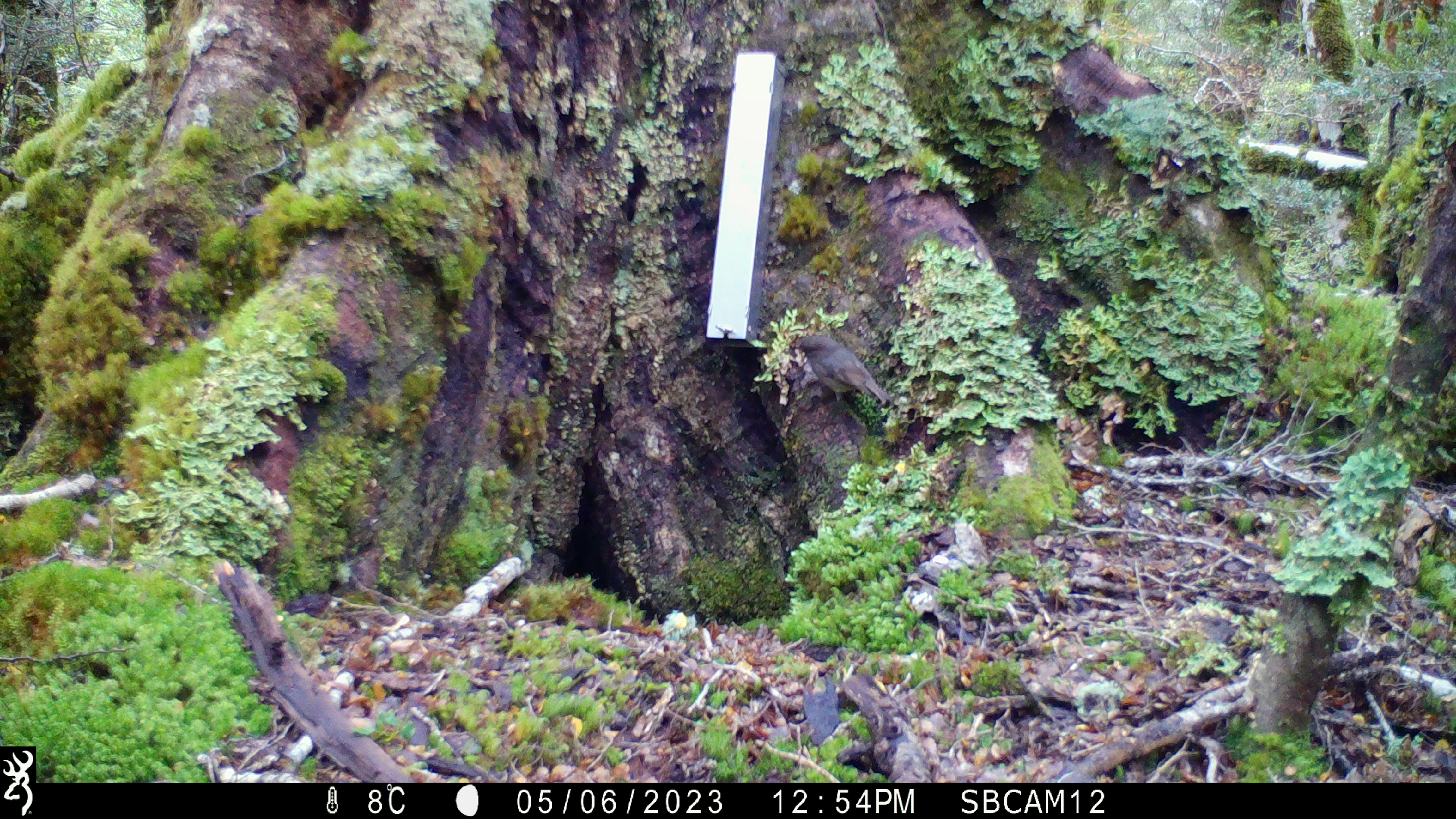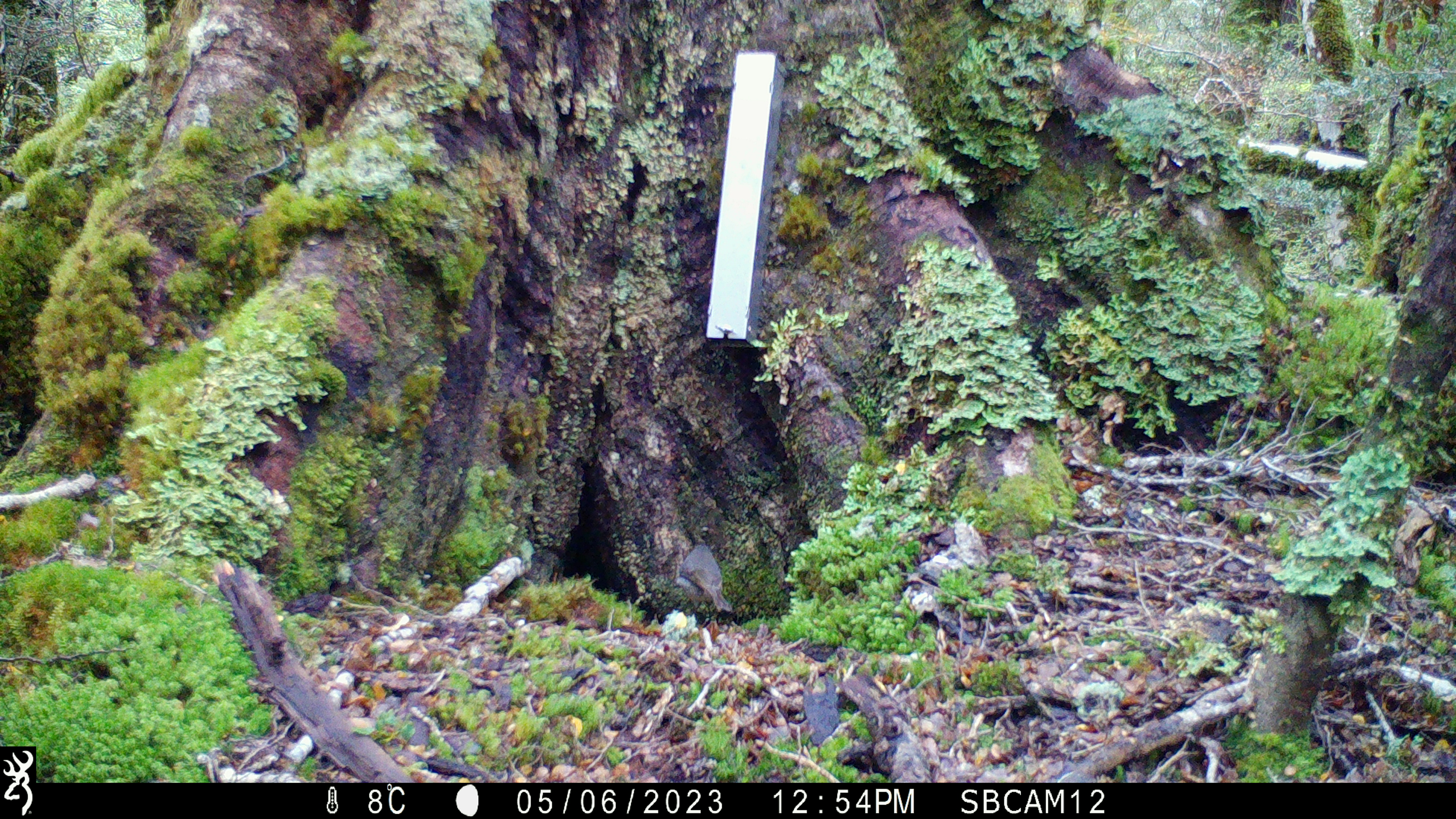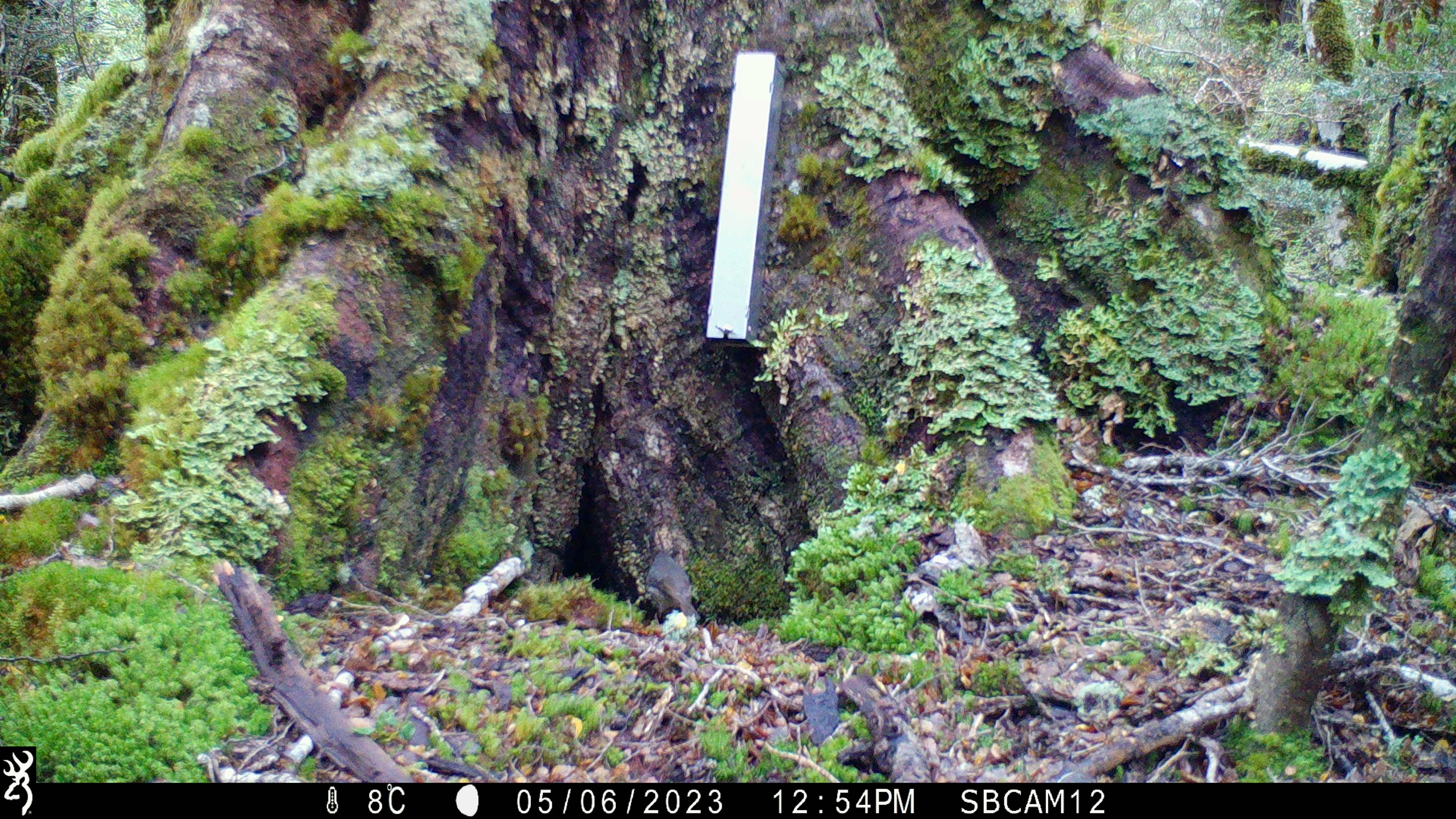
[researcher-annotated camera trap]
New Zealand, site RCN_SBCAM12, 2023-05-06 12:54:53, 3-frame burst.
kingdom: Animalia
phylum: Chordata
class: Aves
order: Passeriformes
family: Petroicidae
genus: Petroica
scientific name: Petroica australis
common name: new zealand robin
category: robin